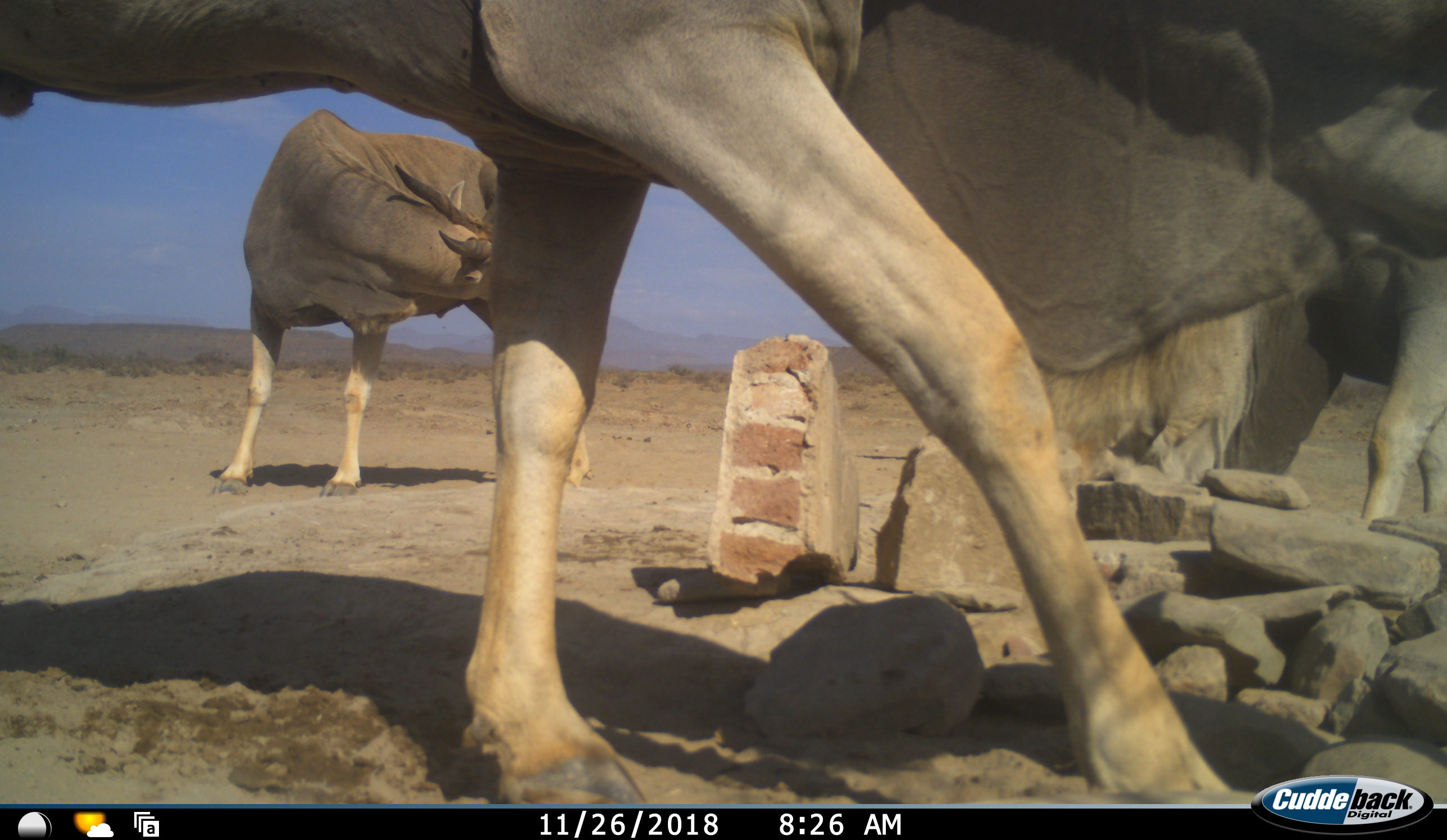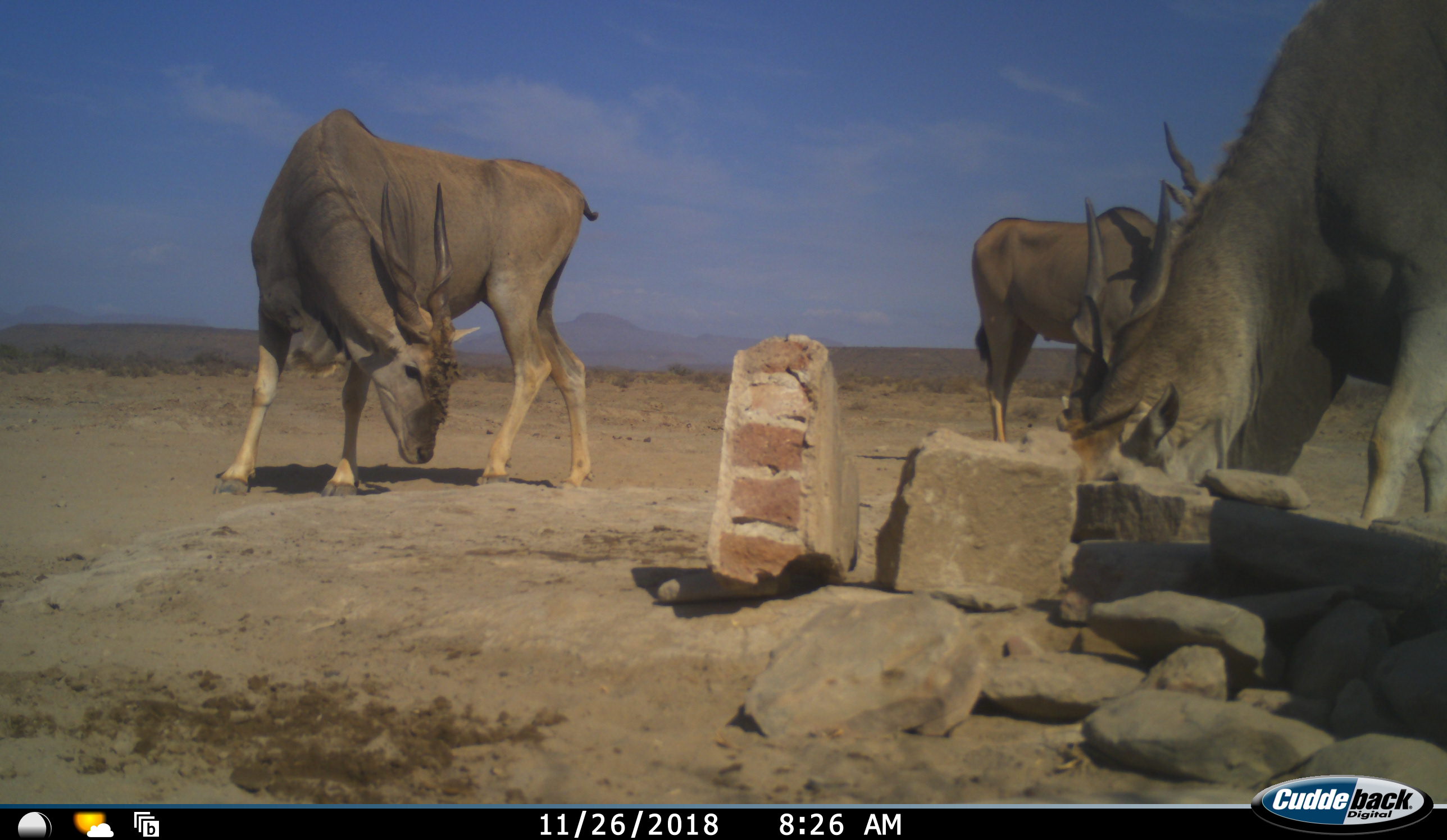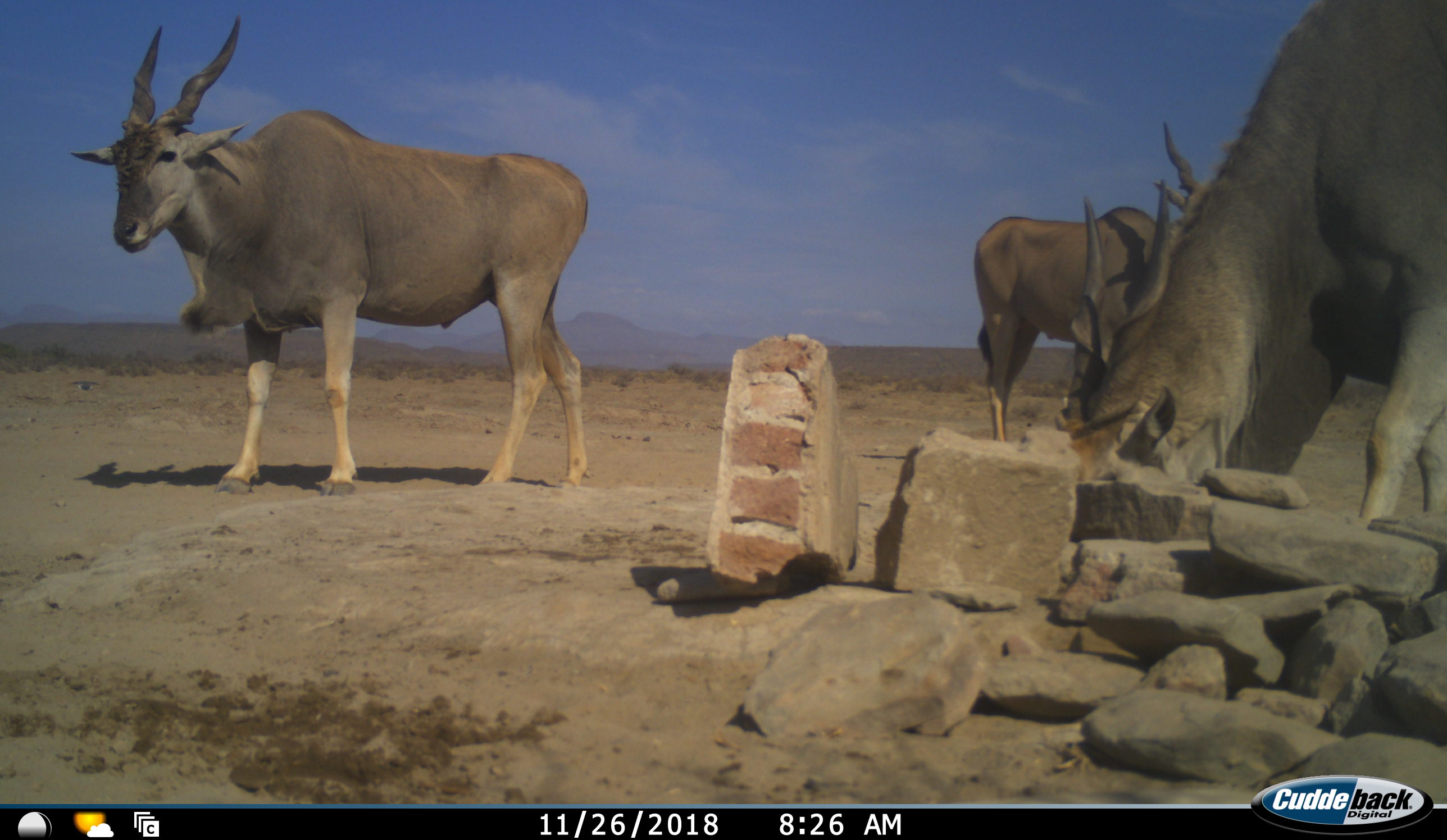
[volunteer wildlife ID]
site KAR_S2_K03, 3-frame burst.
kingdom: Animalia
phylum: Chordata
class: Mammalia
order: Artiodactyla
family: Bovidae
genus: Tragelaphus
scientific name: Tragelaphus oryx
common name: eland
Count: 4.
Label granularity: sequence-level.